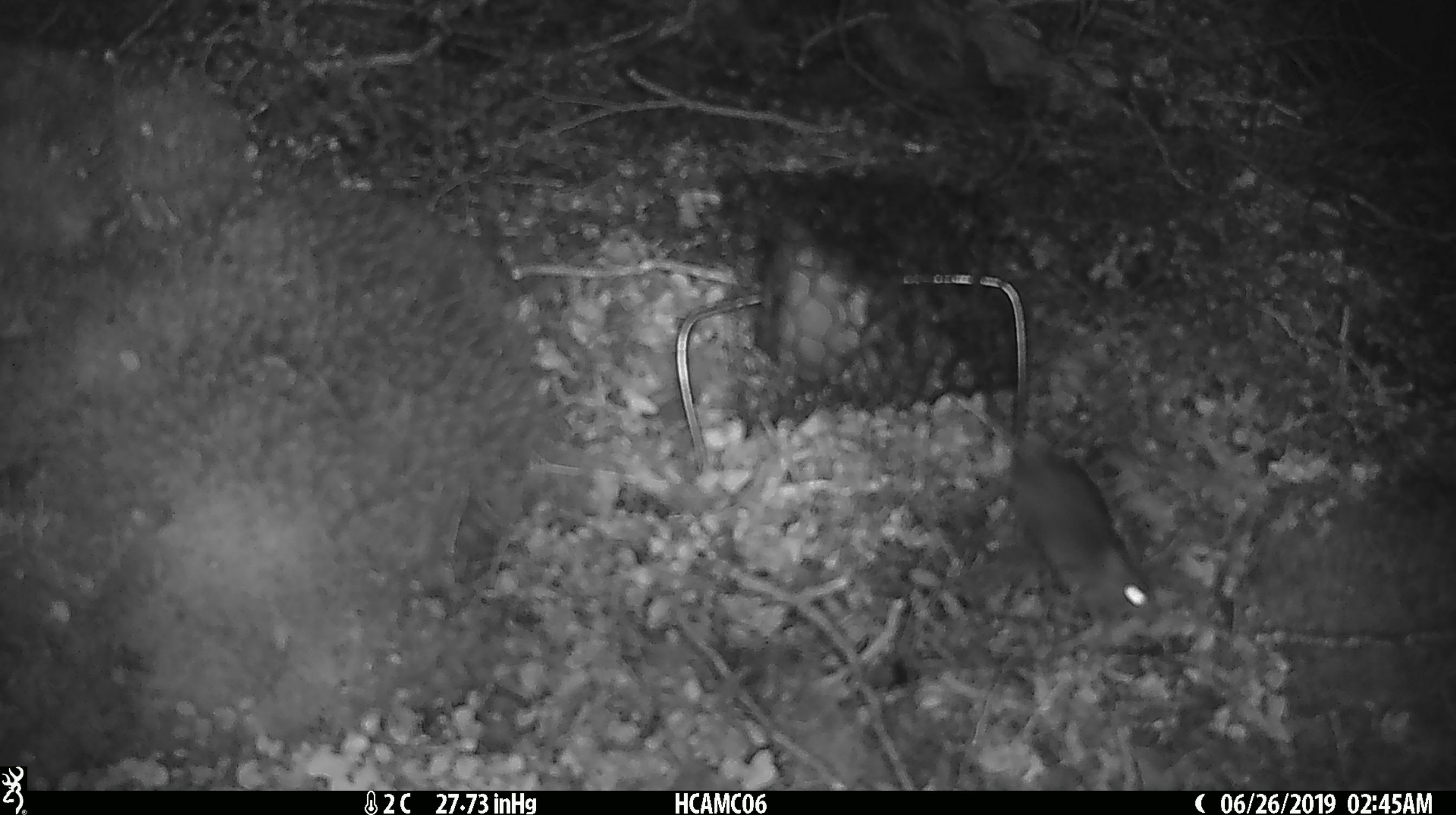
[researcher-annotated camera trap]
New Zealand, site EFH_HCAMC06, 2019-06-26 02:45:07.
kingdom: Animalia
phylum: Chordata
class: Mammalia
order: Rodentia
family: Muridae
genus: Mus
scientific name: Mus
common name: mouse